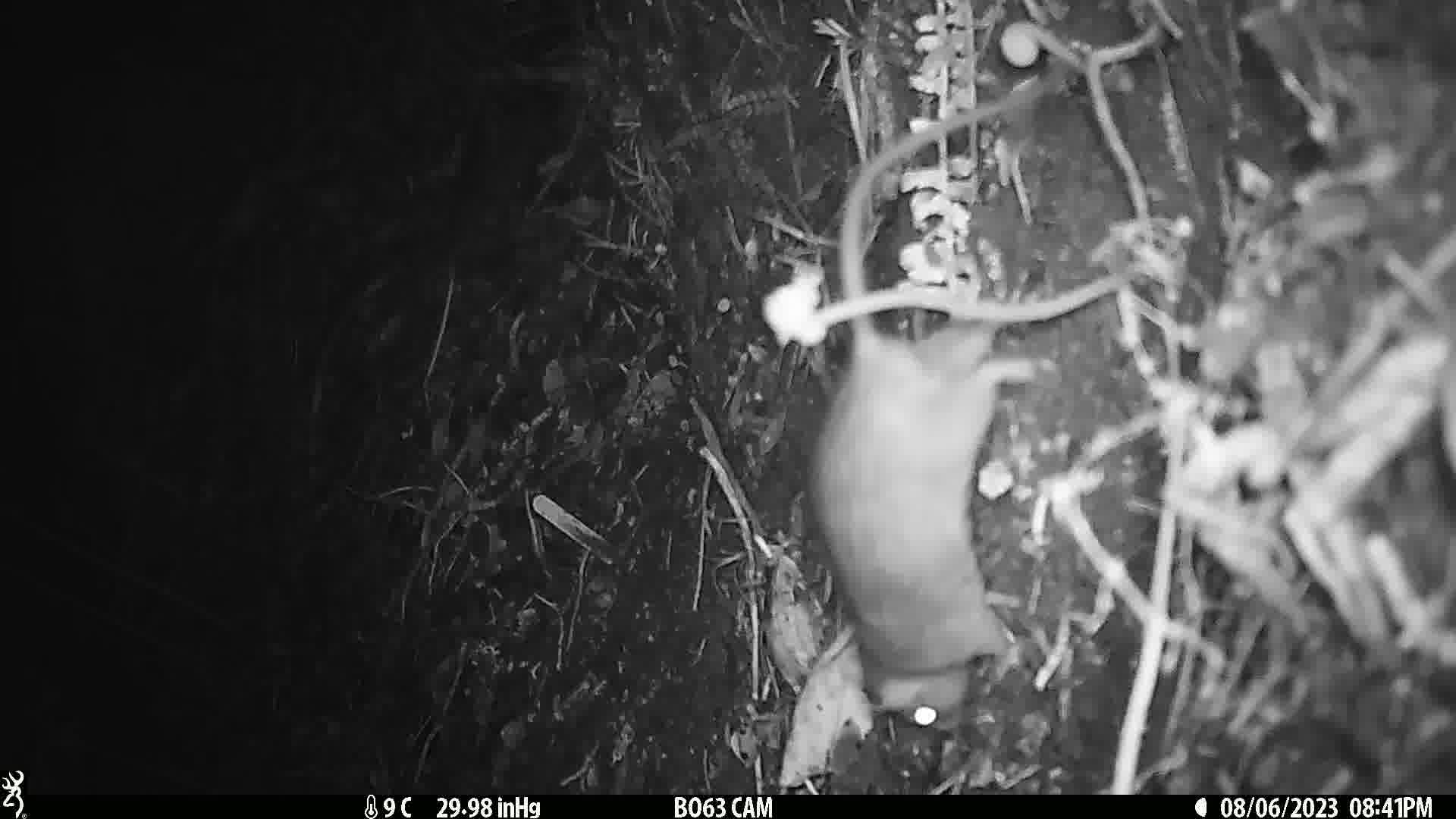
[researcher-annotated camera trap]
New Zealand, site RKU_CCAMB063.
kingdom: Animalia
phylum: Chordata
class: Mammalia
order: Rodentia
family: Muridae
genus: Rattus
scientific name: Rattus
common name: rat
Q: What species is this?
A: Rat (Rattus).